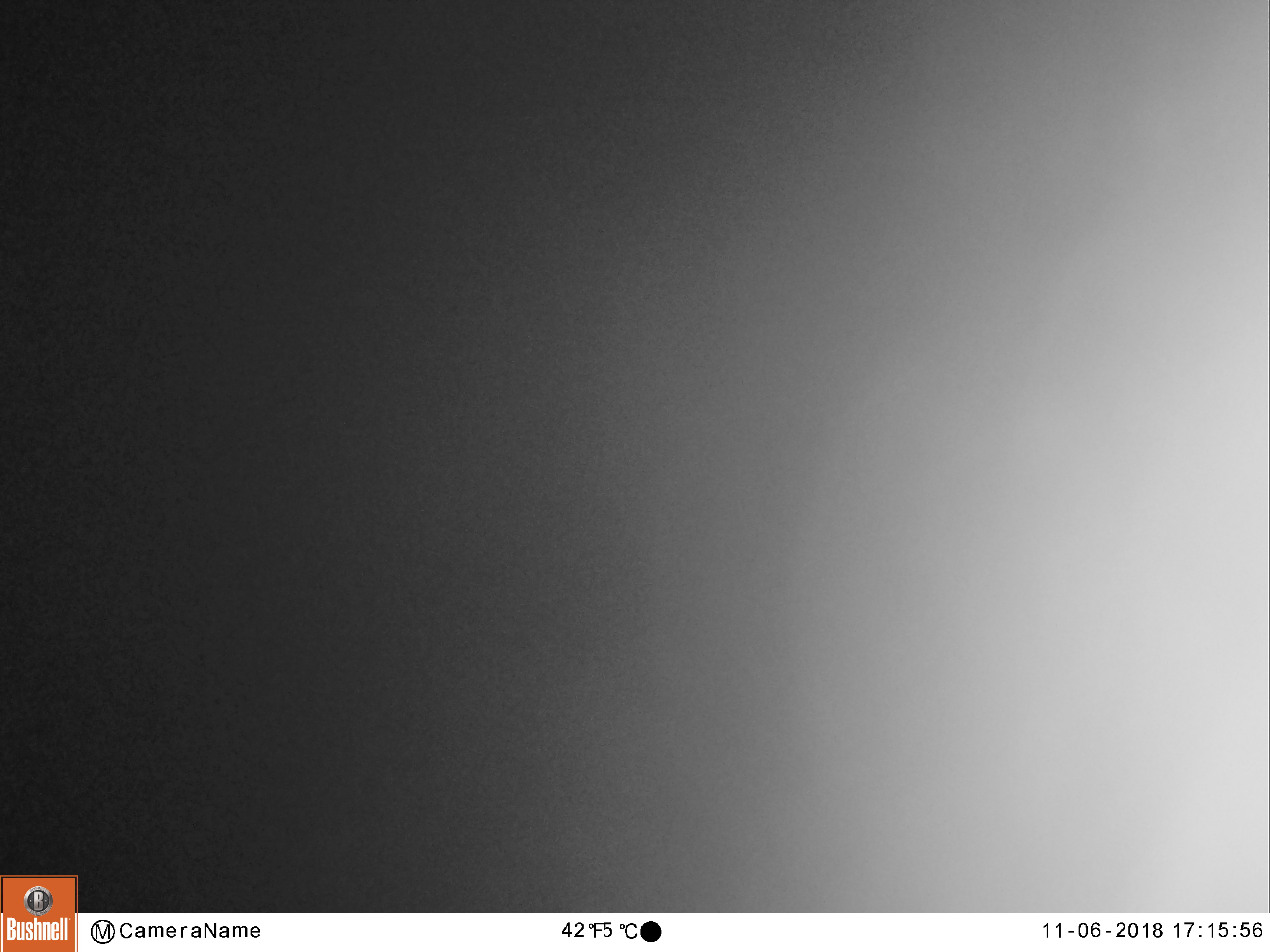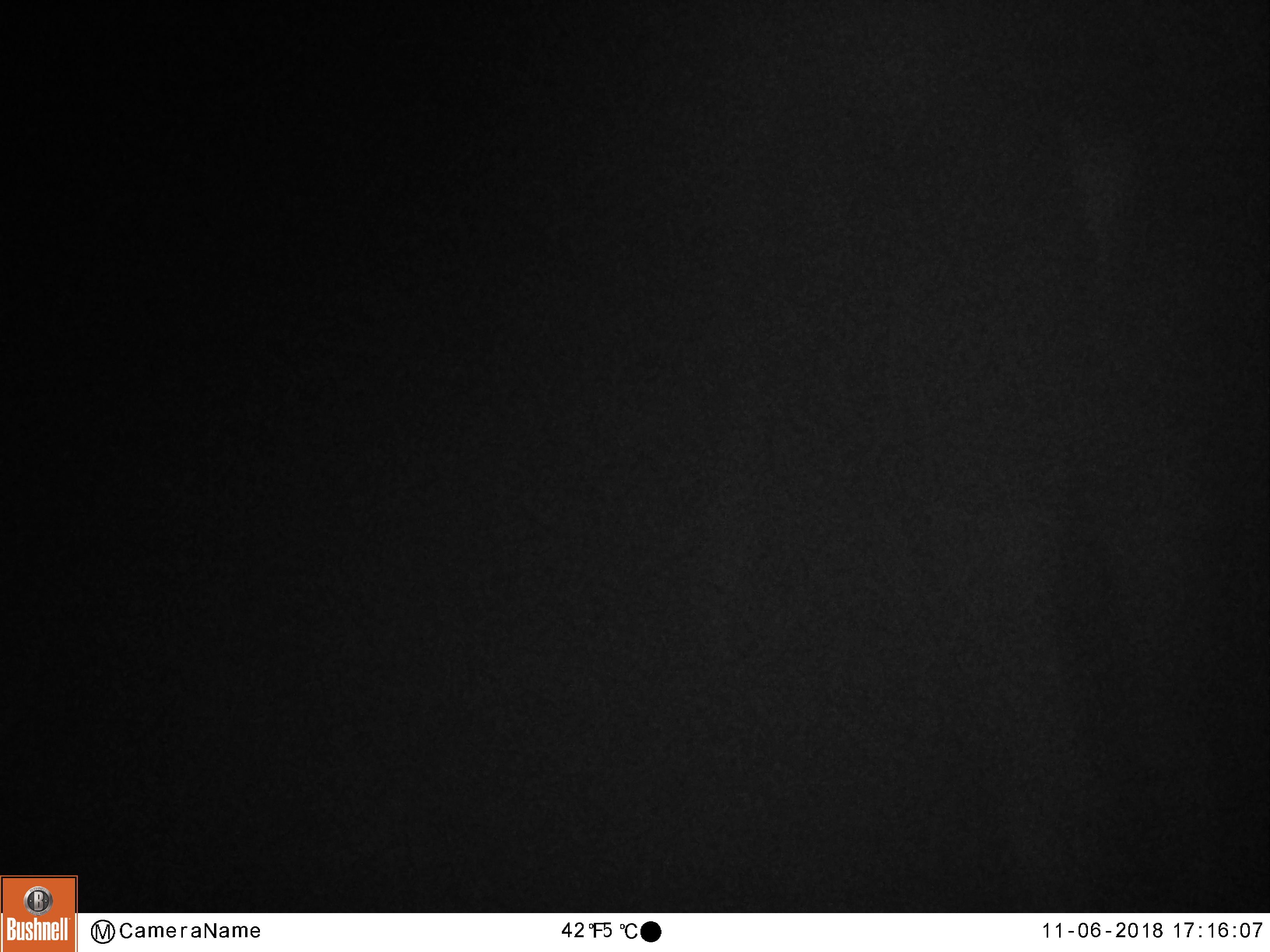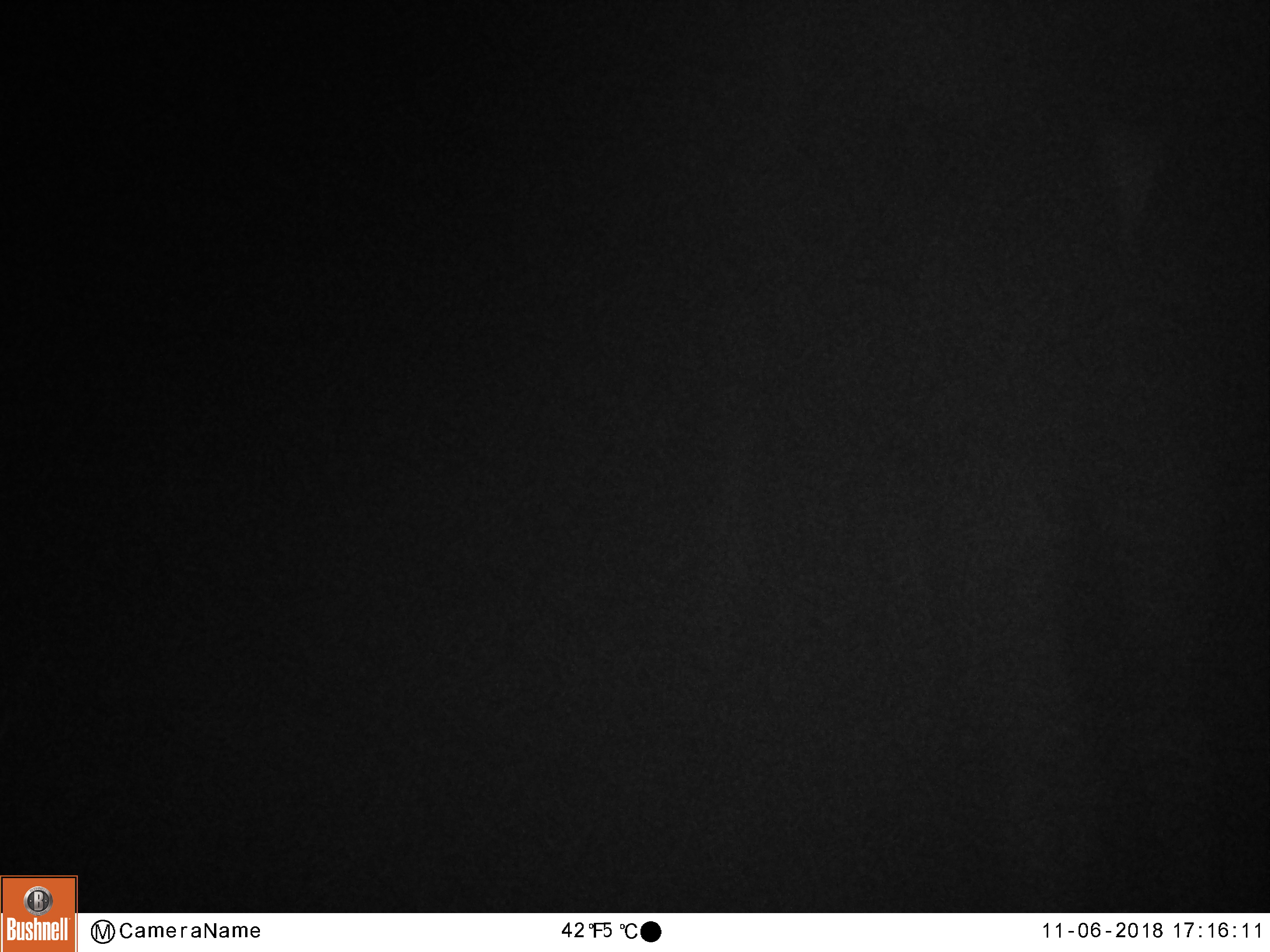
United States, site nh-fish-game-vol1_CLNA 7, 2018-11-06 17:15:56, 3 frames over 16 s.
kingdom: Animalia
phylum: Chordata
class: Mammalia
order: Artiodactyla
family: Cervidae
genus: Alces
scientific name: Alces alces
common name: moose